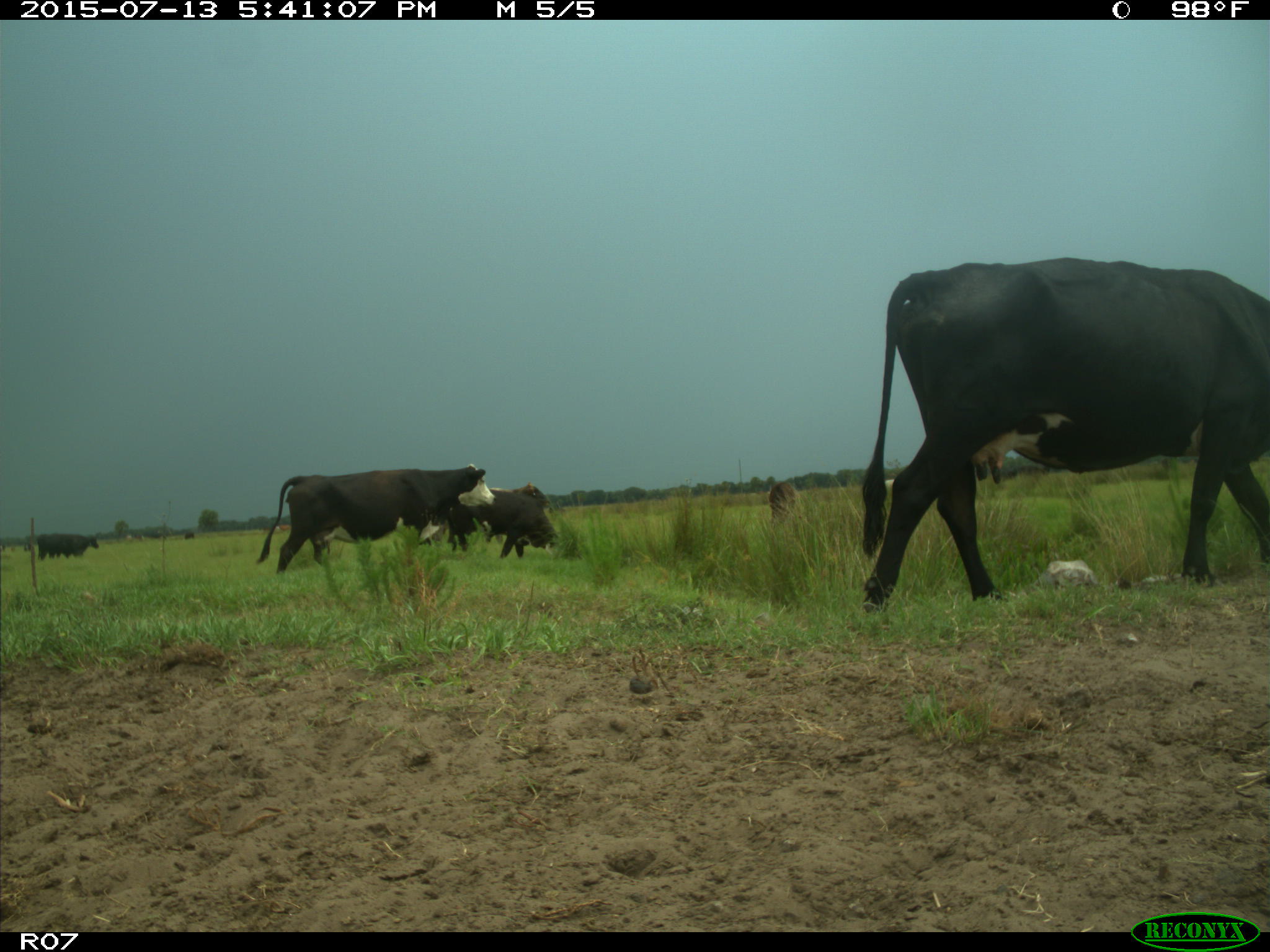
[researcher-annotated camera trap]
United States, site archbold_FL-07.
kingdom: Animalia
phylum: Chordata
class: Mammalia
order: Artiodactyla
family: Bovidae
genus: Bos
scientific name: Bos taurus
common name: domestic cow